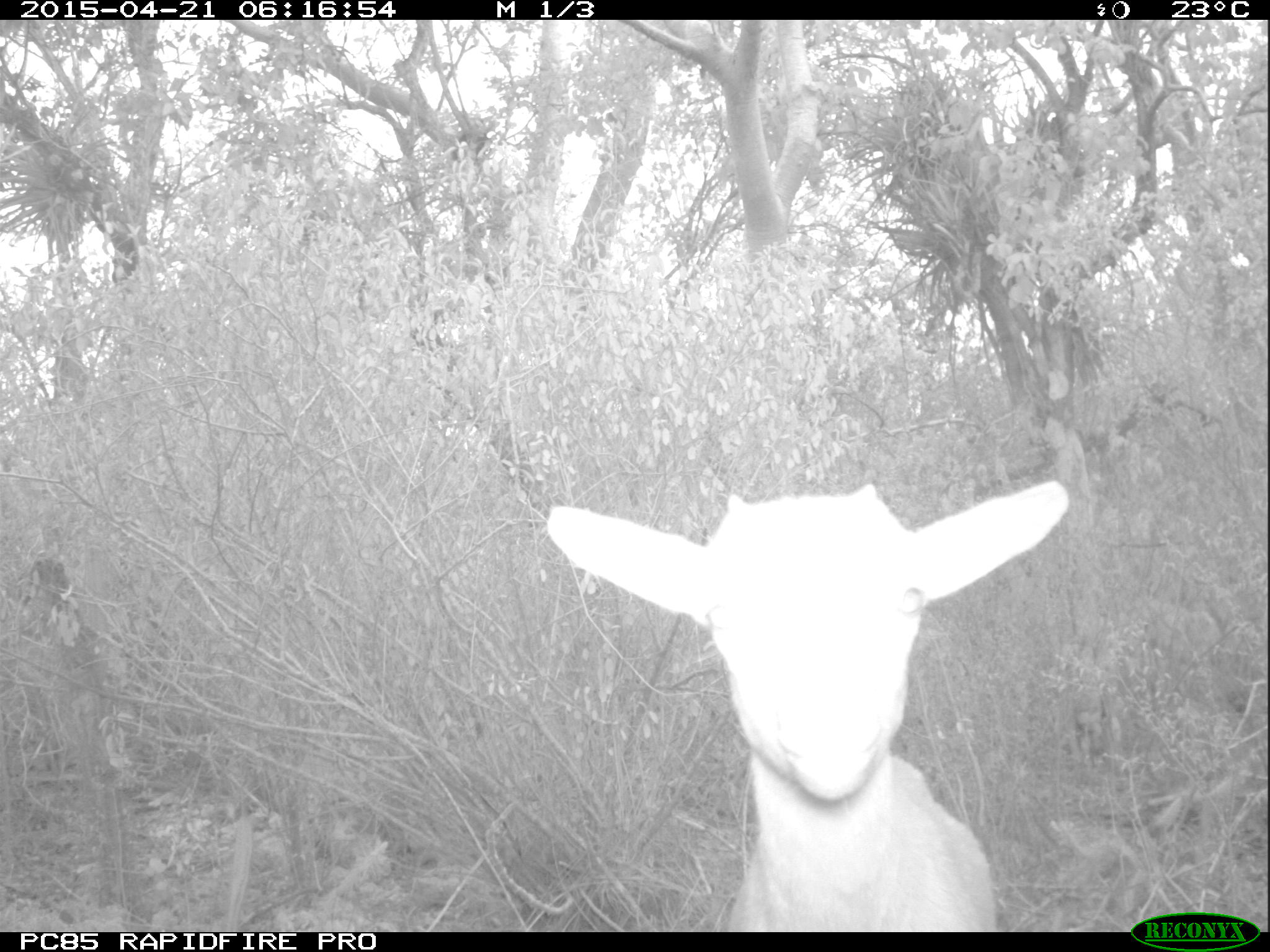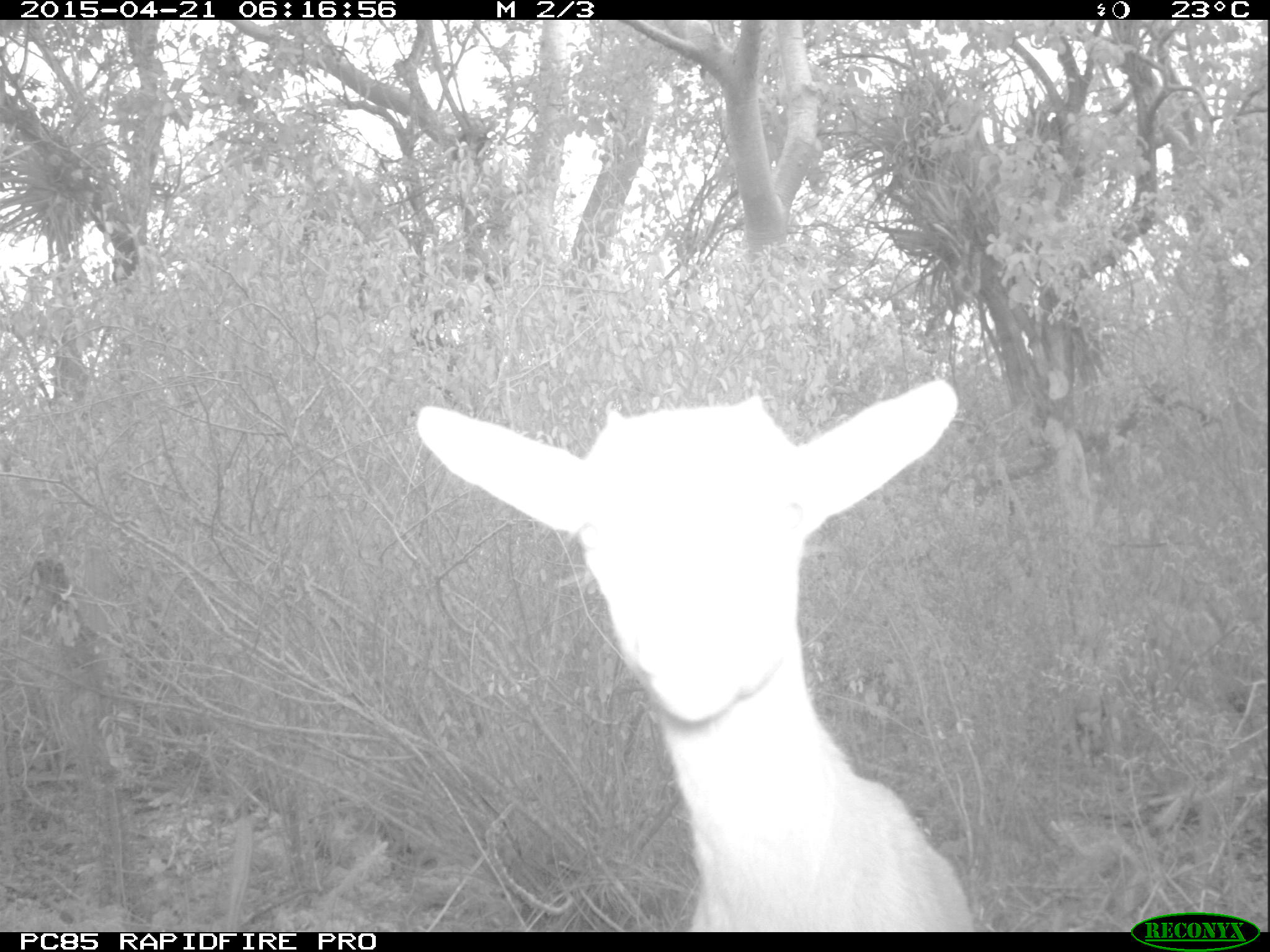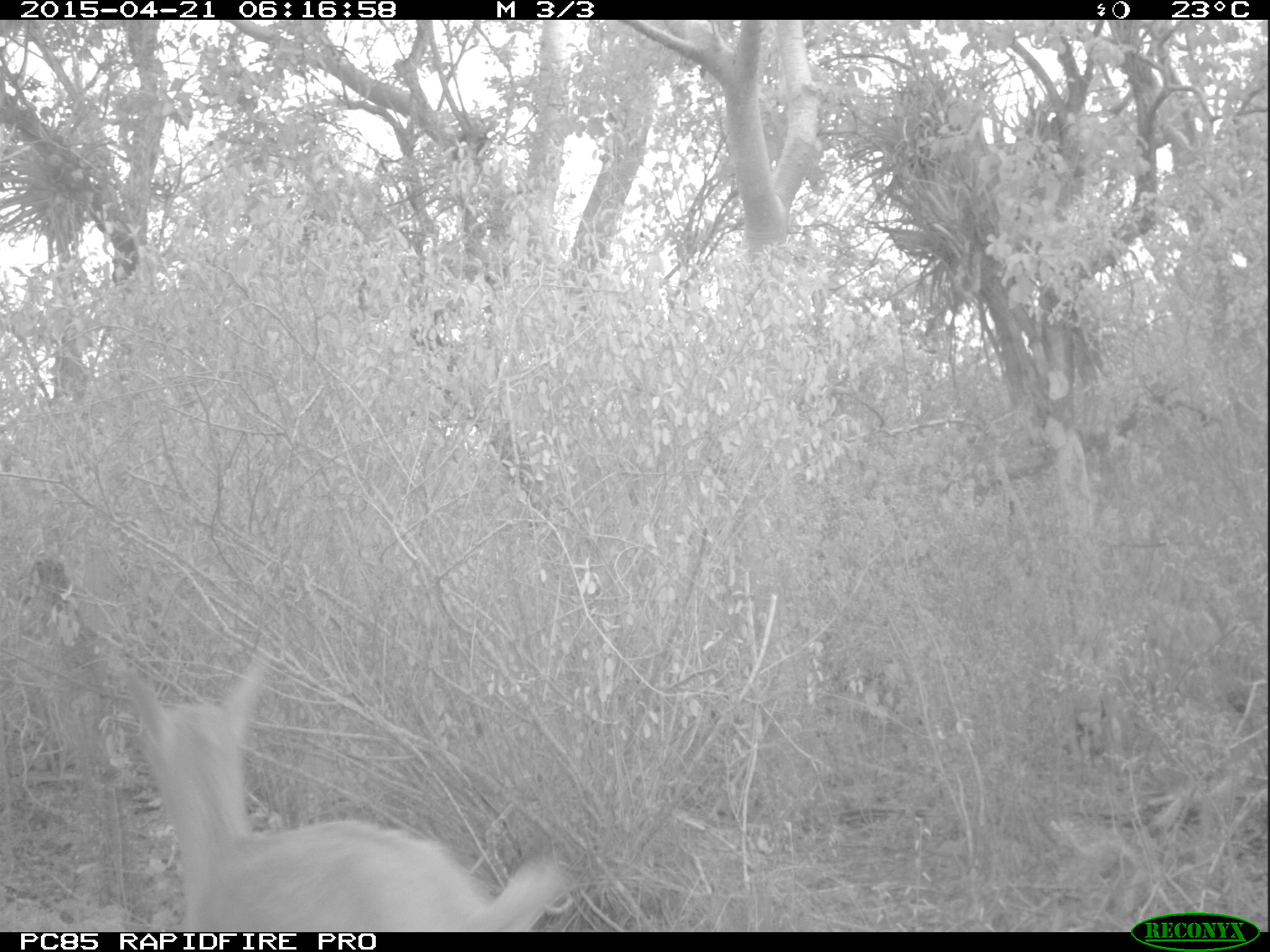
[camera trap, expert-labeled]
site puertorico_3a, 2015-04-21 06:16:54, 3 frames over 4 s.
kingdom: Animalia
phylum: Chordata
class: Mammalia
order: Artiodactyla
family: Bovidae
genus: Capra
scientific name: Capra hircus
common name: goat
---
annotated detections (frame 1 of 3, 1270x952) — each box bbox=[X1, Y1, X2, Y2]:
goat: bbox=[543, 468, 1068, 930]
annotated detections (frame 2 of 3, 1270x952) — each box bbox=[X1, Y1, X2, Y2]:
goat: bbox=[404, 372, 980, 931]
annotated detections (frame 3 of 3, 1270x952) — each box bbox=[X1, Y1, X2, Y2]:
goat: bbox=[107, 641, 580, 931]